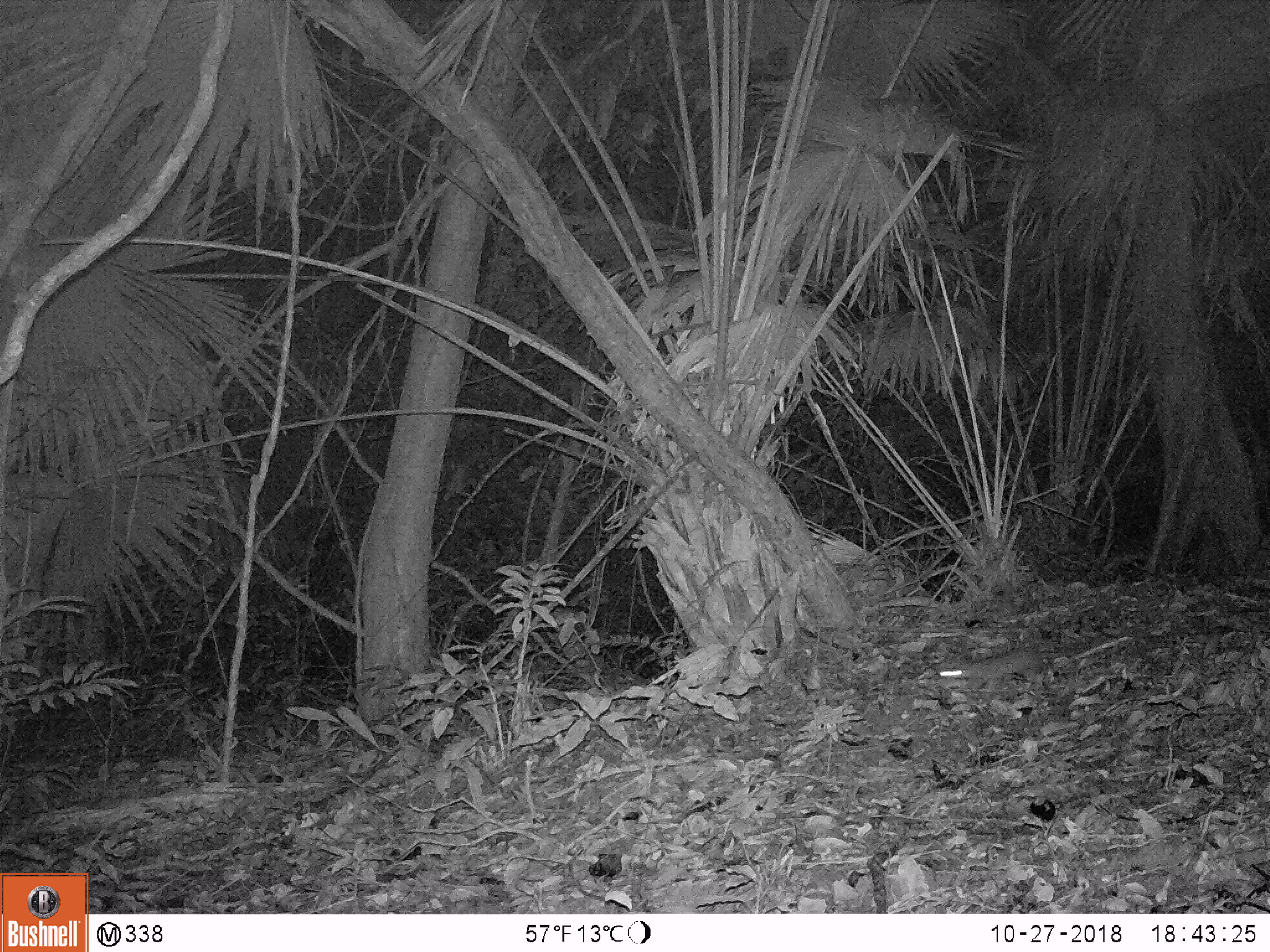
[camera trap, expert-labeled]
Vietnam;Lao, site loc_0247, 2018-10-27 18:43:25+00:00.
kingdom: Animalia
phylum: Chordata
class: Mammalia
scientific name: Mammalia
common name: mammal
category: unidentified small mammal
Unidentified small mammal (mammal) (Mammalia). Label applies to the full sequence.